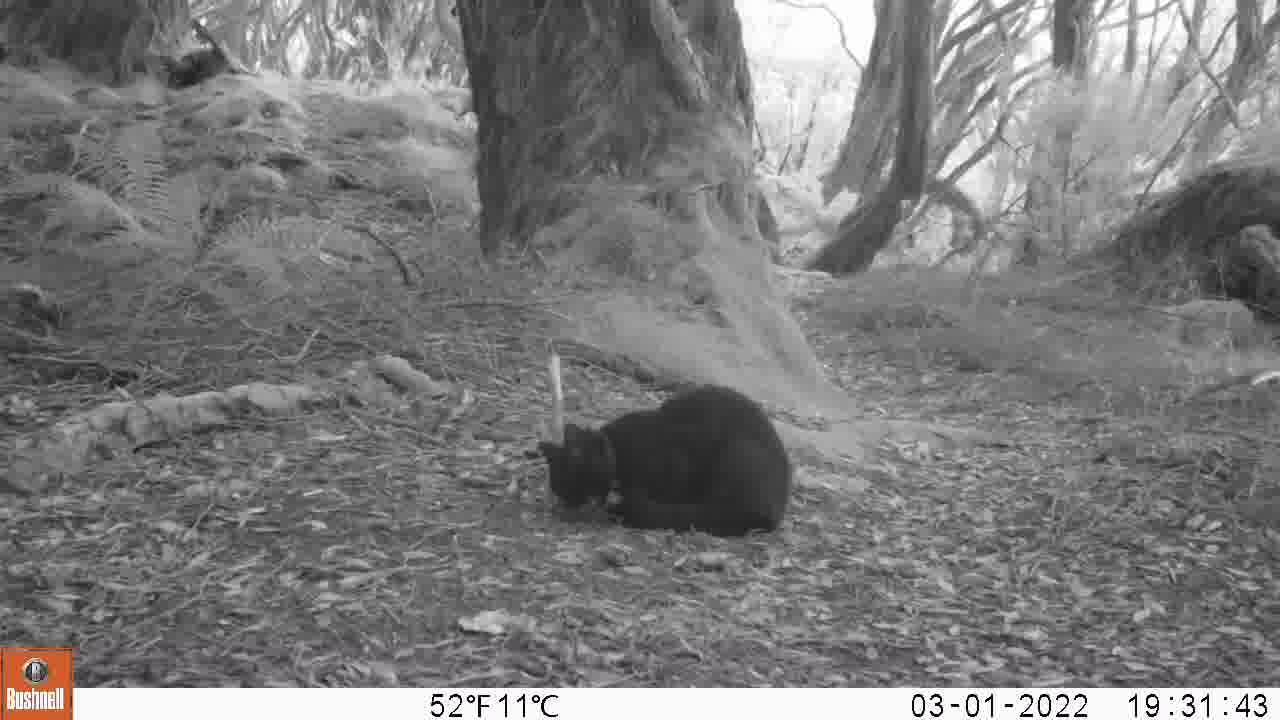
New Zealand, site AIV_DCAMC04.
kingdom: Animalia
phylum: Chordata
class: Mammalia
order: Carnivora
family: Felidae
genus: Felis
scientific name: Felis catus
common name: domestic cat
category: cat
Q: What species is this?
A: Cat (domestic cat) (Felis catus).